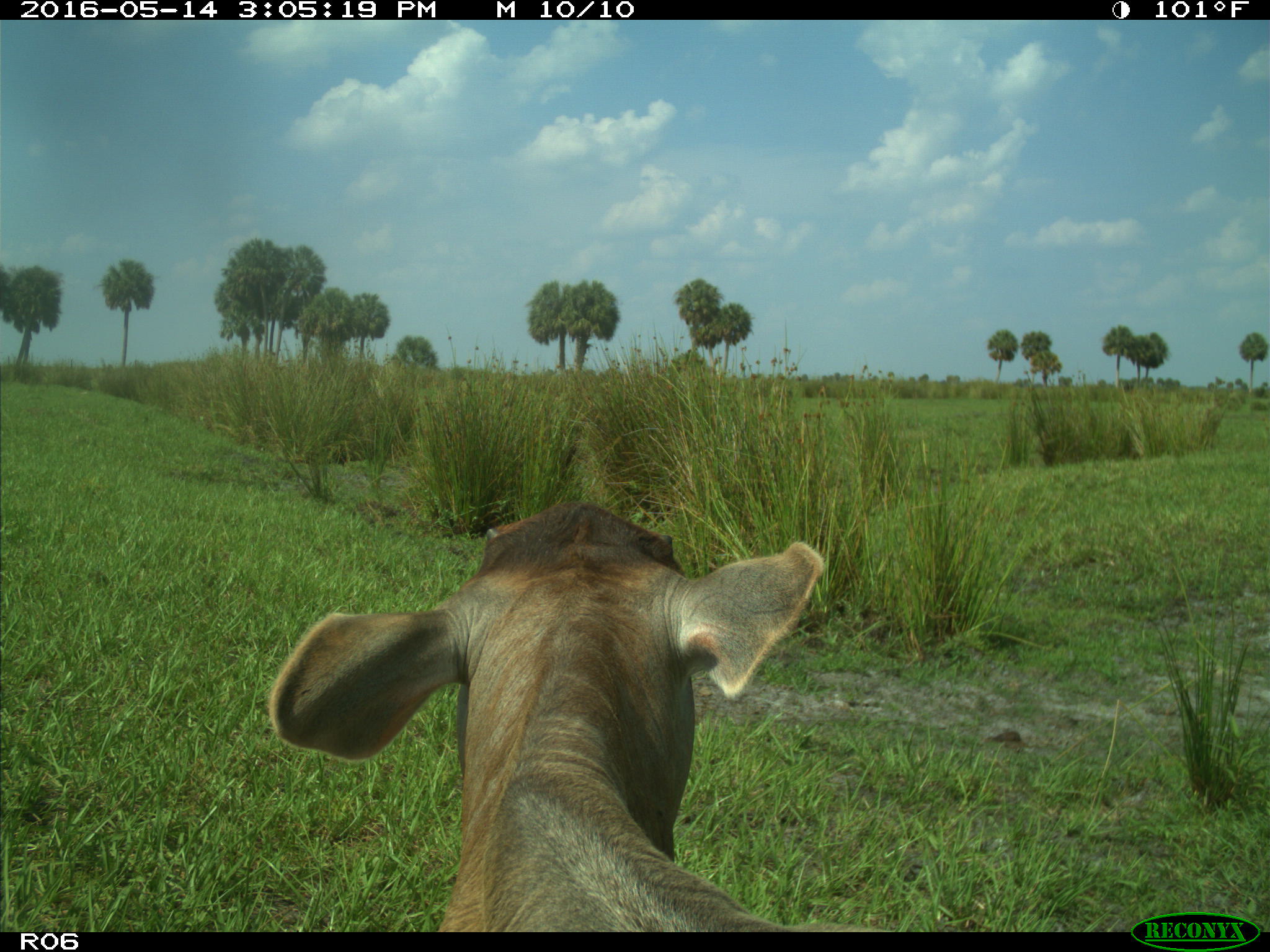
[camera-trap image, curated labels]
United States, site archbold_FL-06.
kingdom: Animalia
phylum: Chordata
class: Mammalia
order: Artiodactyla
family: Bovidae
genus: Bos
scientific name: Bos taurus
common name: domestic cow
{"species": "Bos taurus (domestic cow)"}